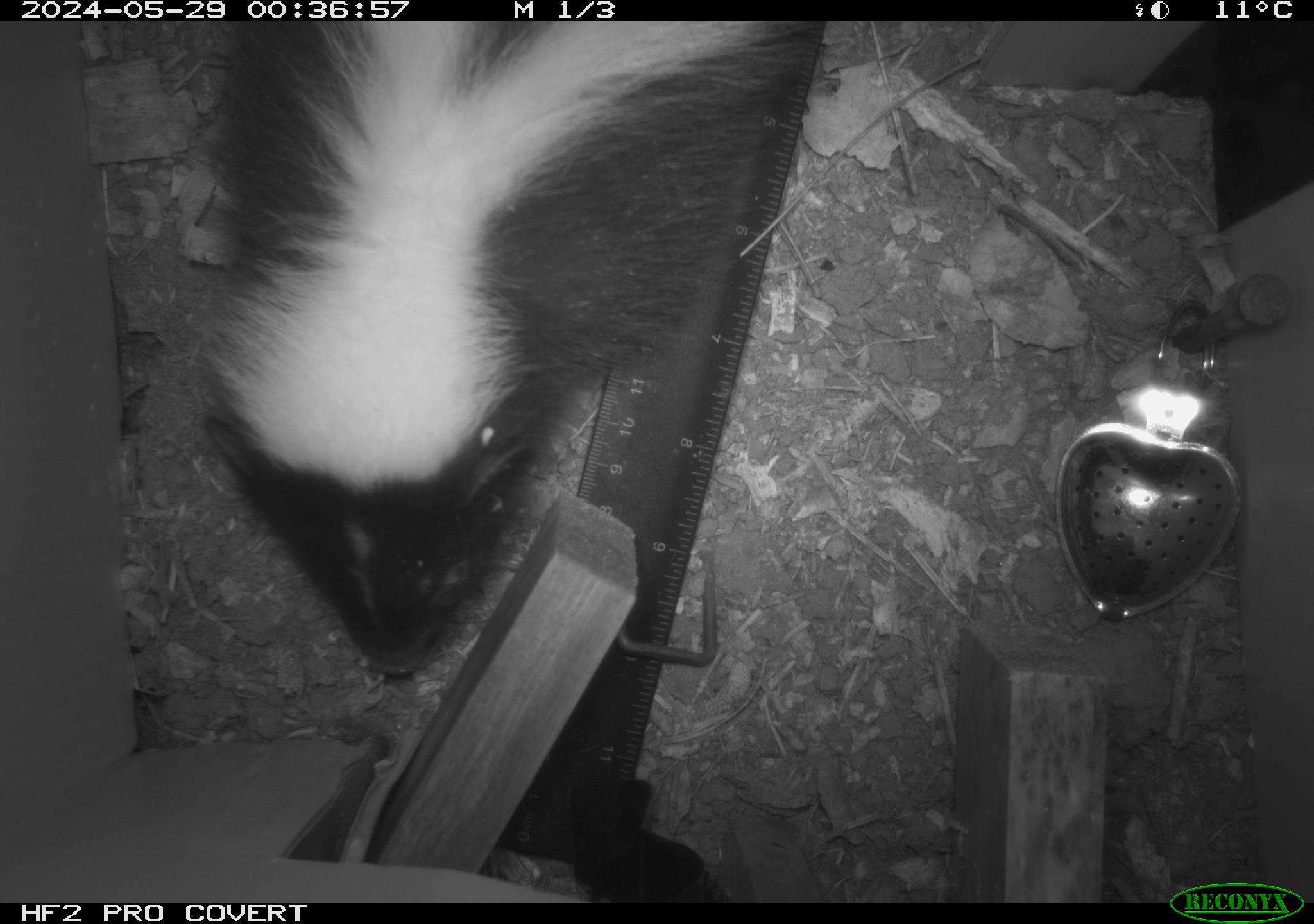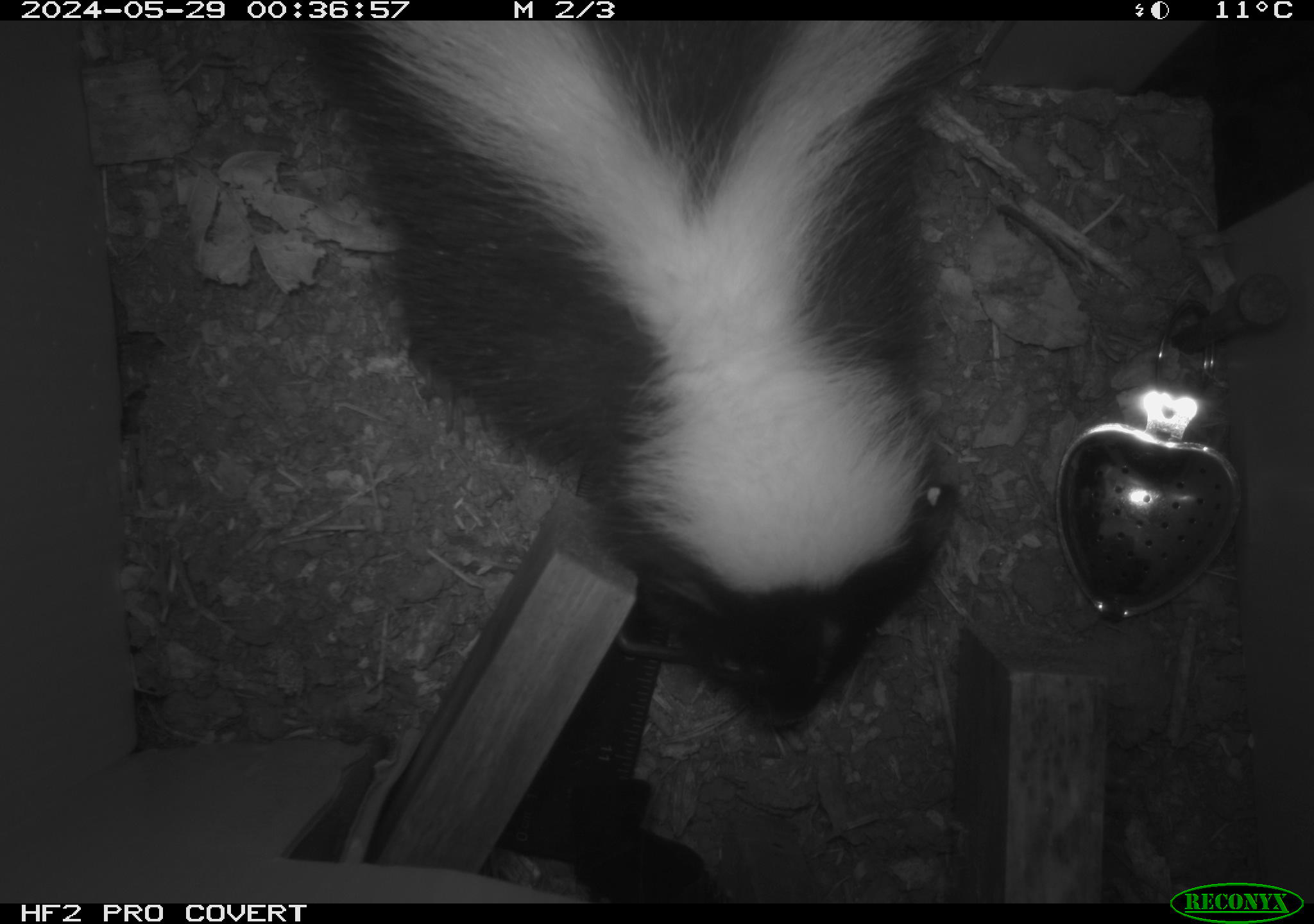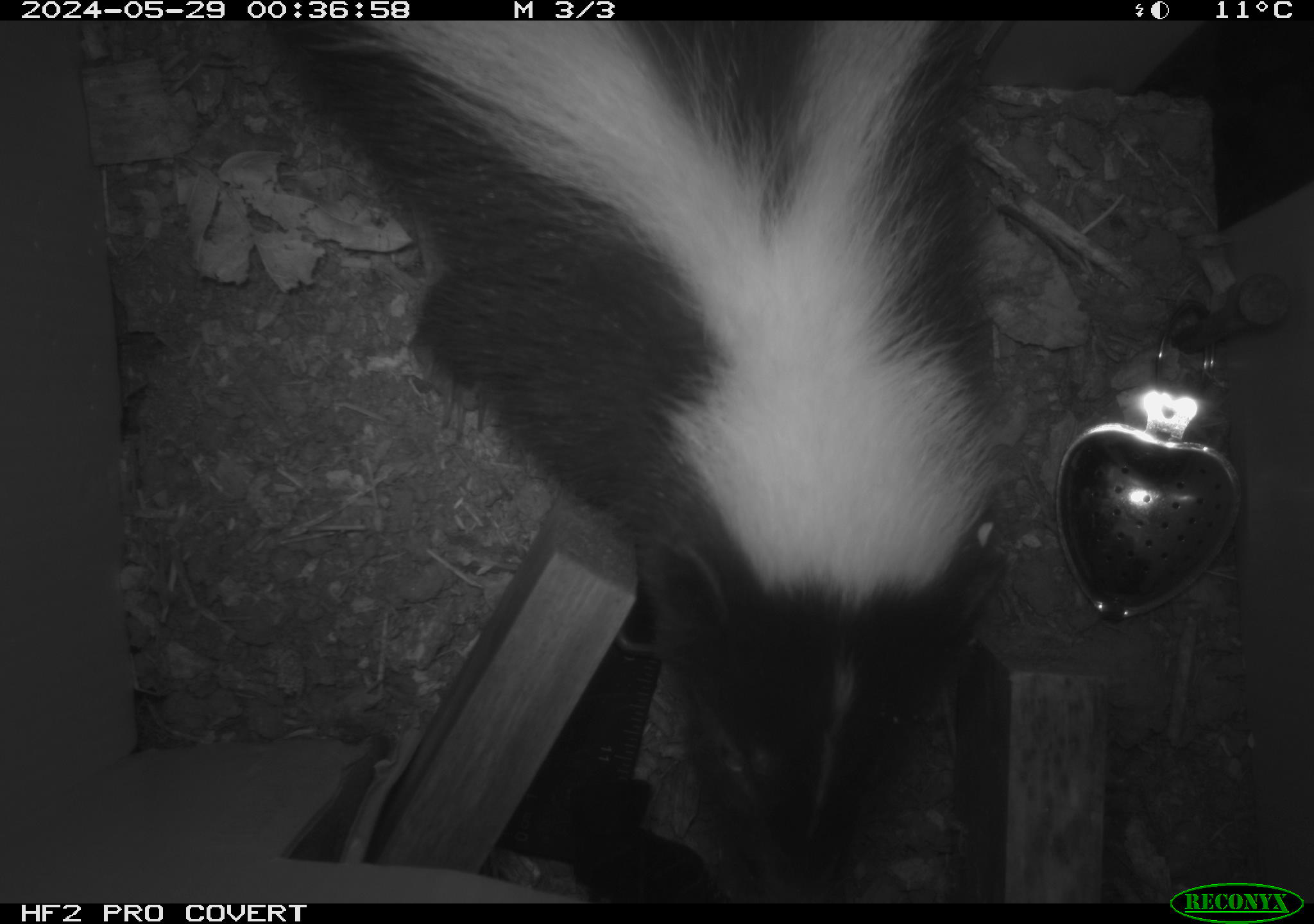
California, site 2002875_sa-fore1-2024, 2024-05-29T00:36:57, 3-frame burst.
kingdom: Animalia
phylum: Chordata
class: Mammalia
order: Carnivora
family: Mephitidae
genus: Mephitis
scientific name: Mephitis mephitis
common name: striped skunk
Striped skunk (Mephitis mephitis).